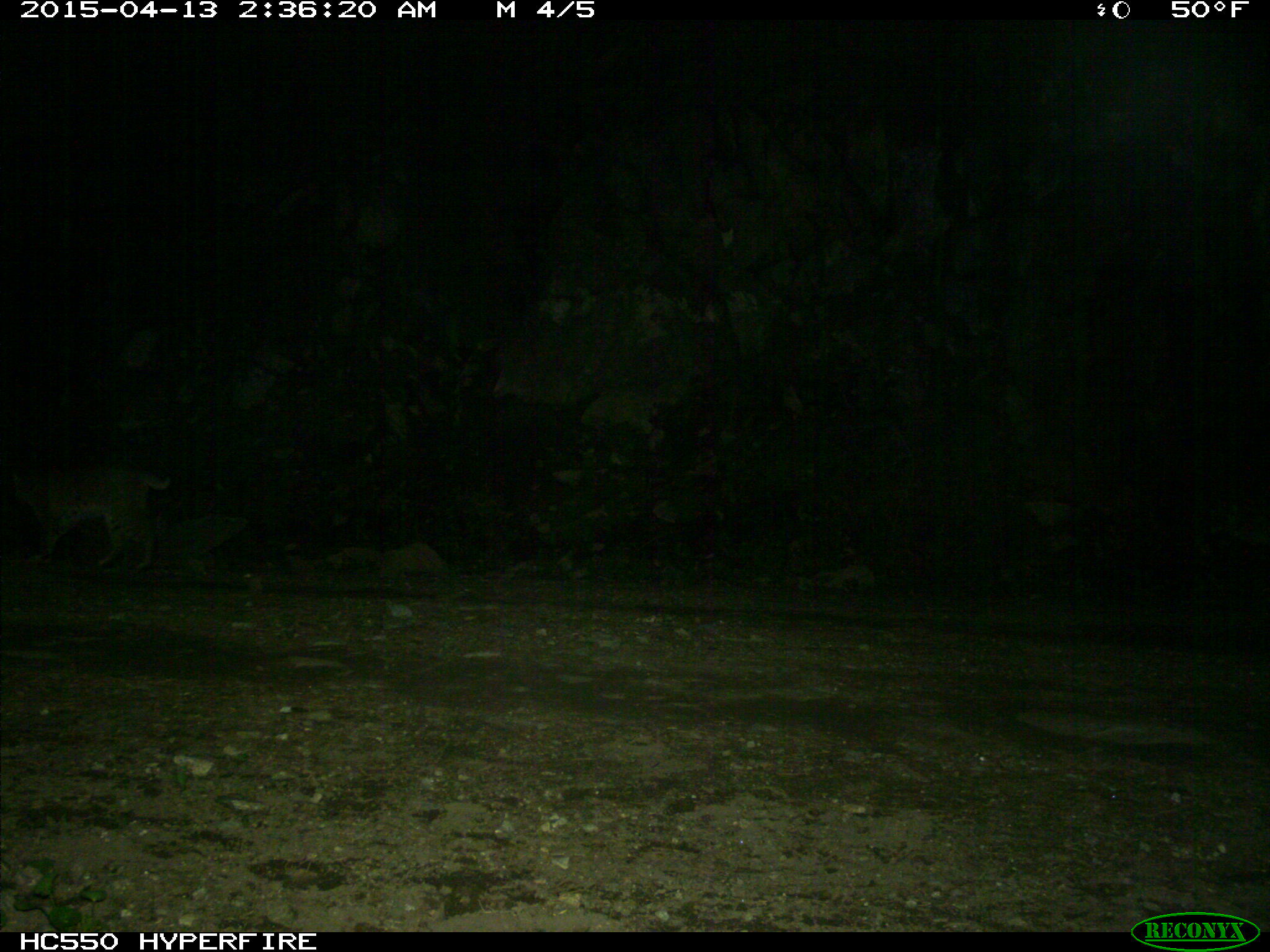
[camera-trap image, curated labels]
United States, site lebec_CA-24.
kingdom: Animalia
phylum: Chordata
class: Mammalia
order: Carnivora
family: Felidae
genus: Lynx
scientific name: Lynx rufus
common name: bobcat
Lynx rufus (bobcat).